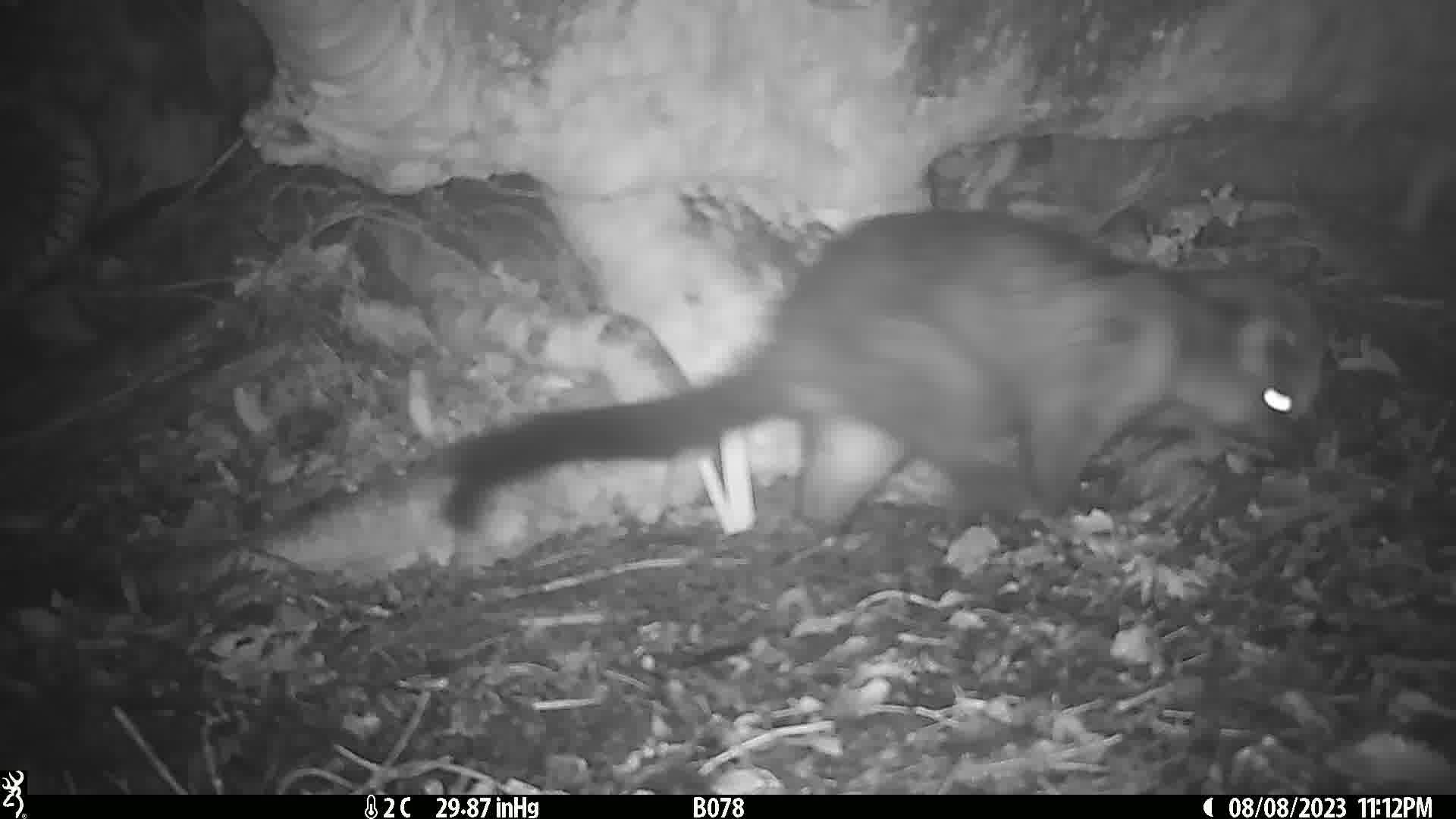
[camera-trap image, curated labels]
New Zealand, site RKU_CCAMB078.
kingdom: Animalia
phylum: Chordata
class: Mammalia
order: Diprotodontia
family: Phalangeridae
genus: Trichosurus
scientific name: Trichosurus vulpecula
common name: common brushtail possum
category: possum